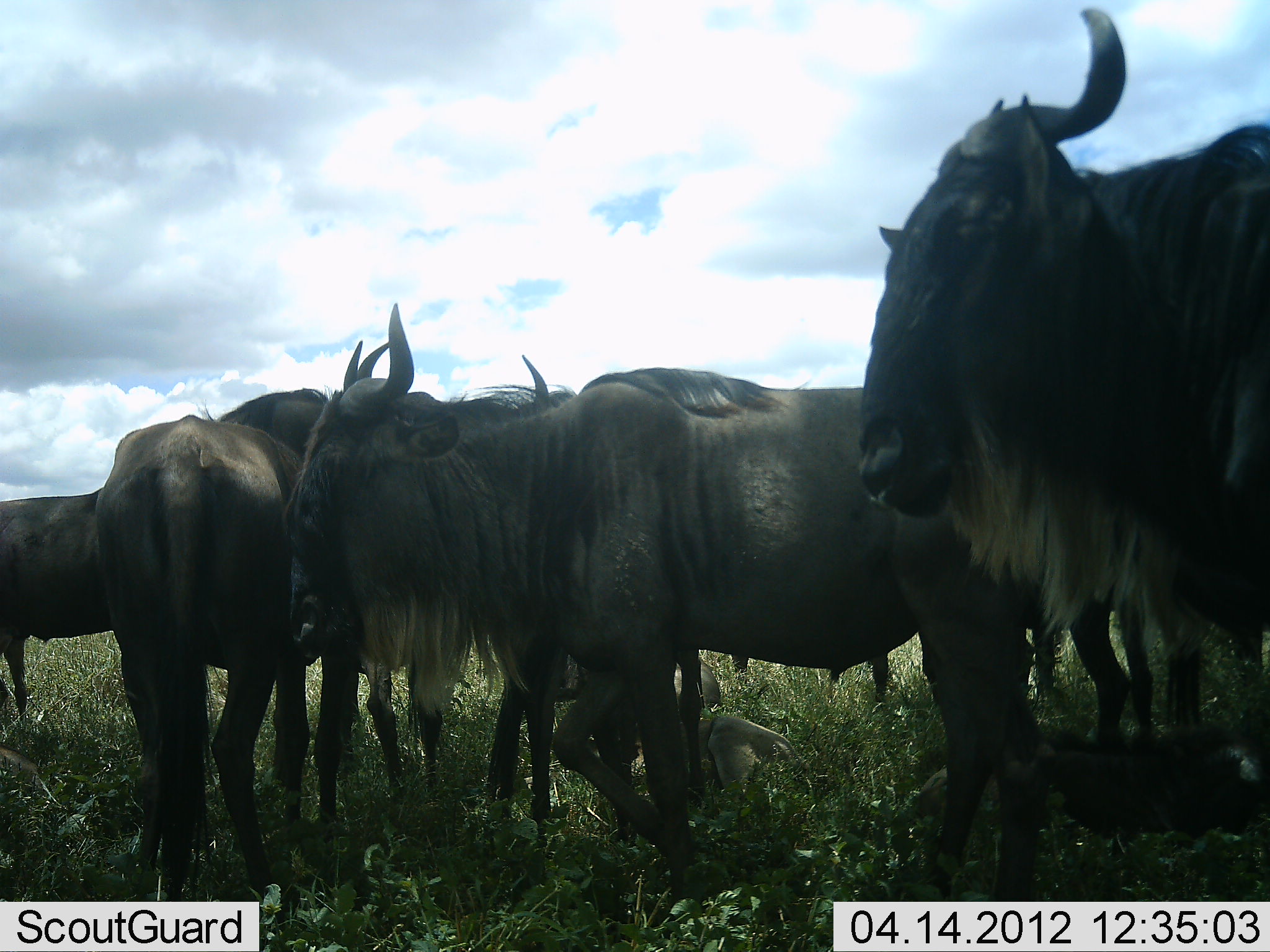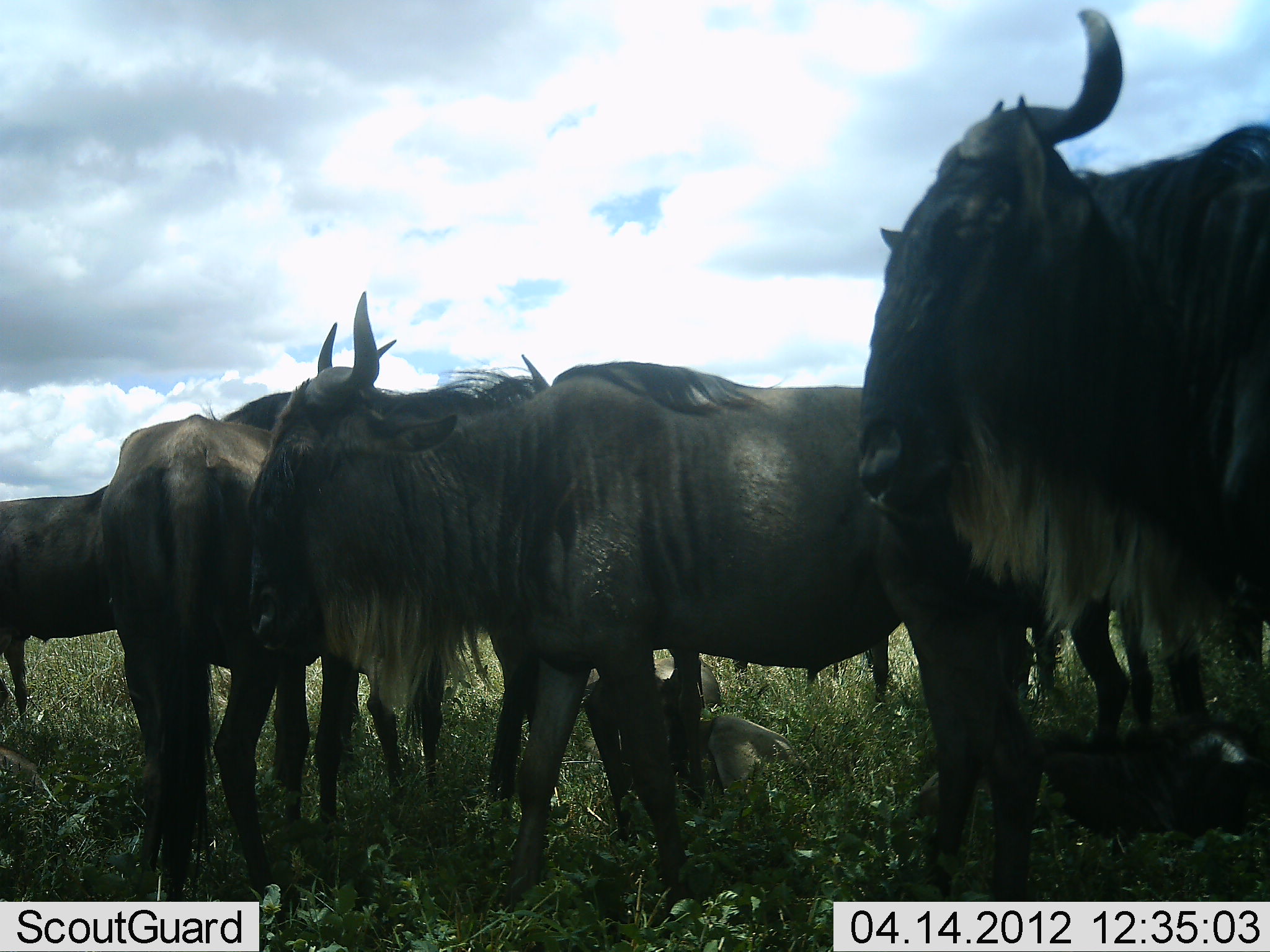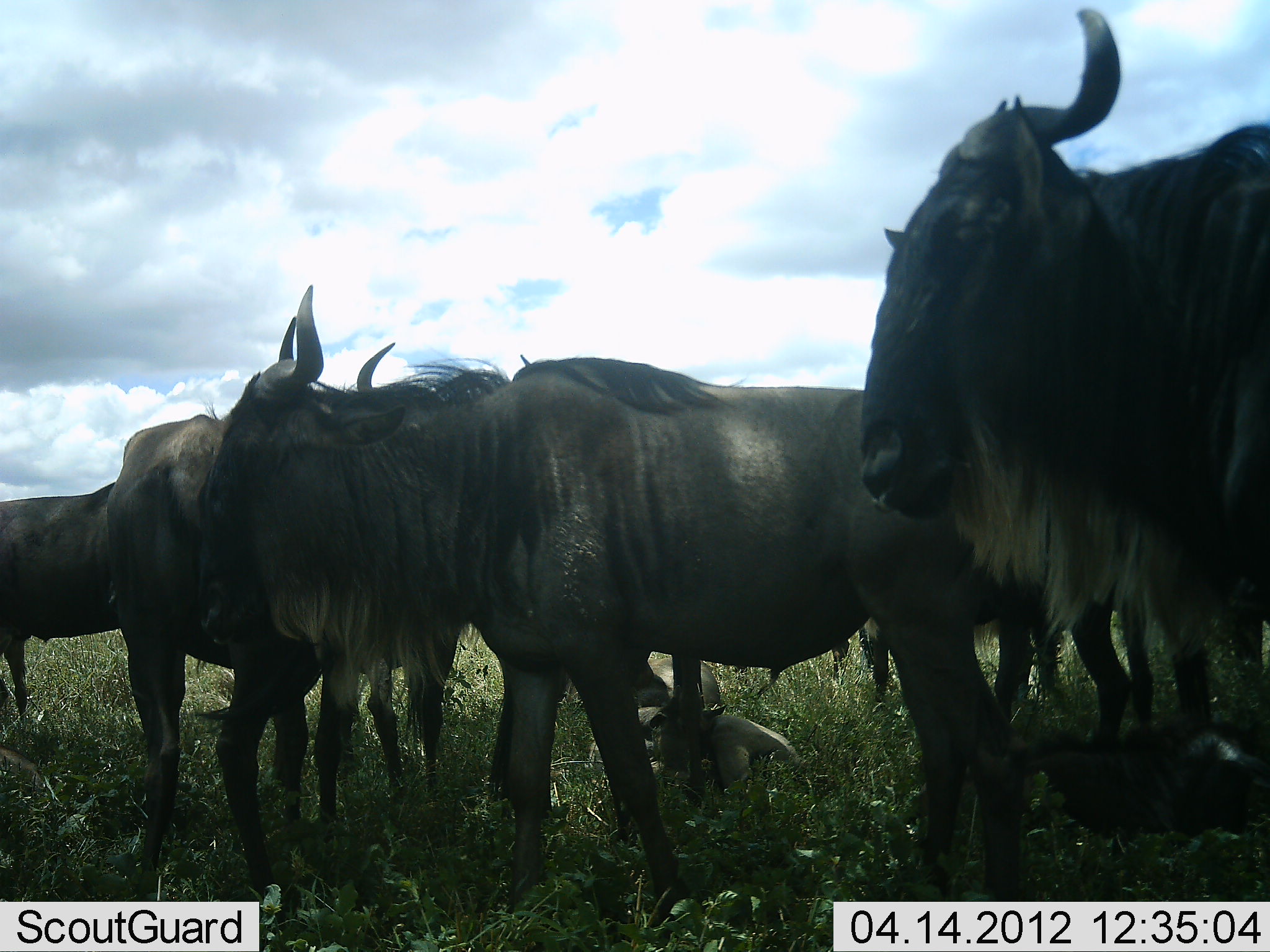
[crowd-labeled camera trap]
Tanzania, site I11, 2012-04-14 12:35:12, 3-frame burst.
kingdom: Animalia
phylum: Chordata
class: Mammalia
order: Artiodactyla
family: Bovidae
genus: Connochaetes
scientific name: Connochaetes taurinus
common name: blue wildebeest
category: wildebeest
Wildebeest (blue wildebeest) (Connochaetes taurinus), count 6. Behavior (volunteer vote fractions): standing 97%, resting 52%, moving 13%, interacting 6%. Young present (vote fraction): 45%. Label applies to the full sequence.